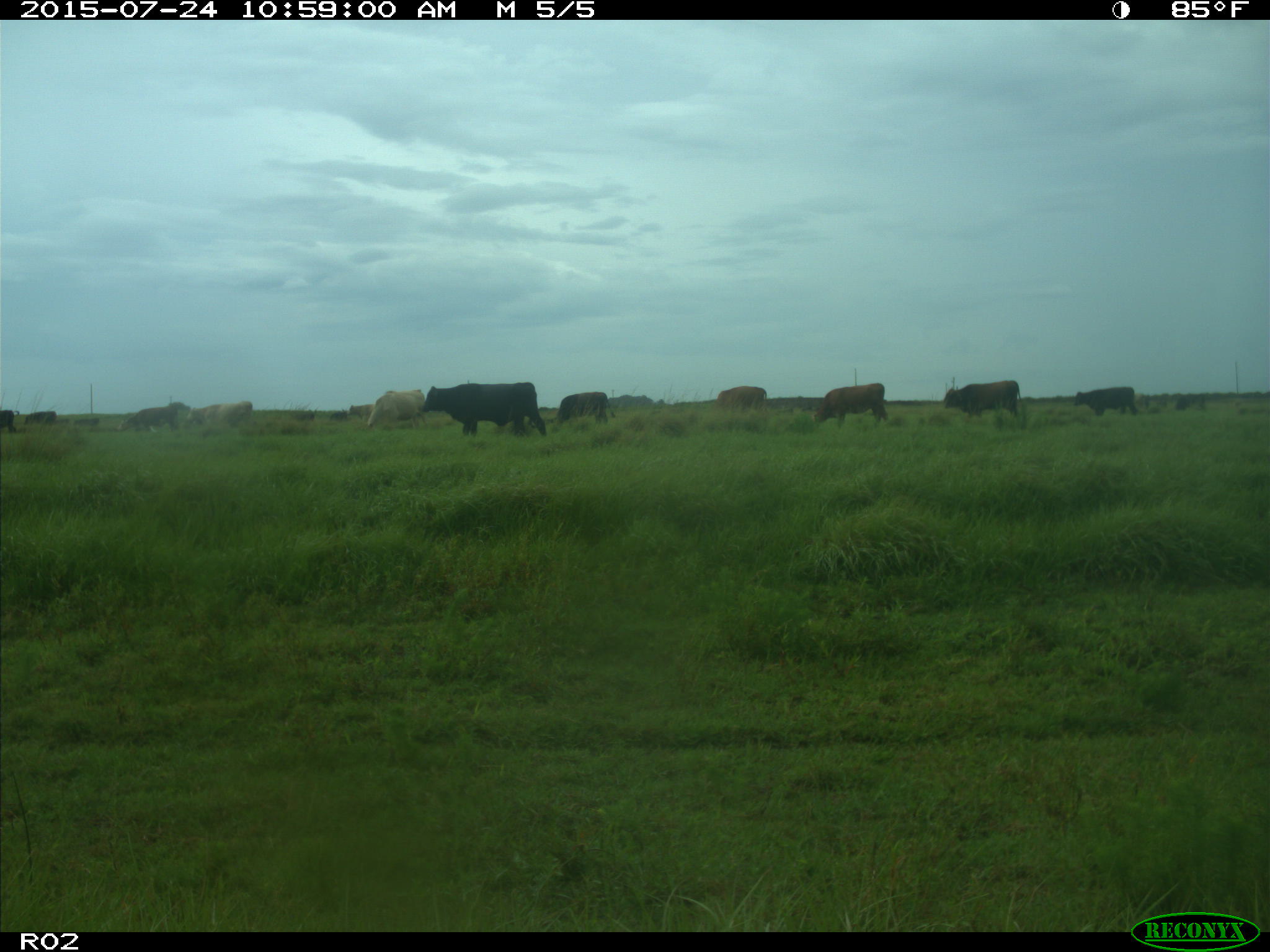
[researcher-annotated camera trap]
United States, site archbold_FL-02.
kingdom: Animalia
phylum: Chordata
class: Mammalia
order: Artiodactyla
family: Bovidae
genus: Bos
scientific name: Bos taurus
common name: domestic cow